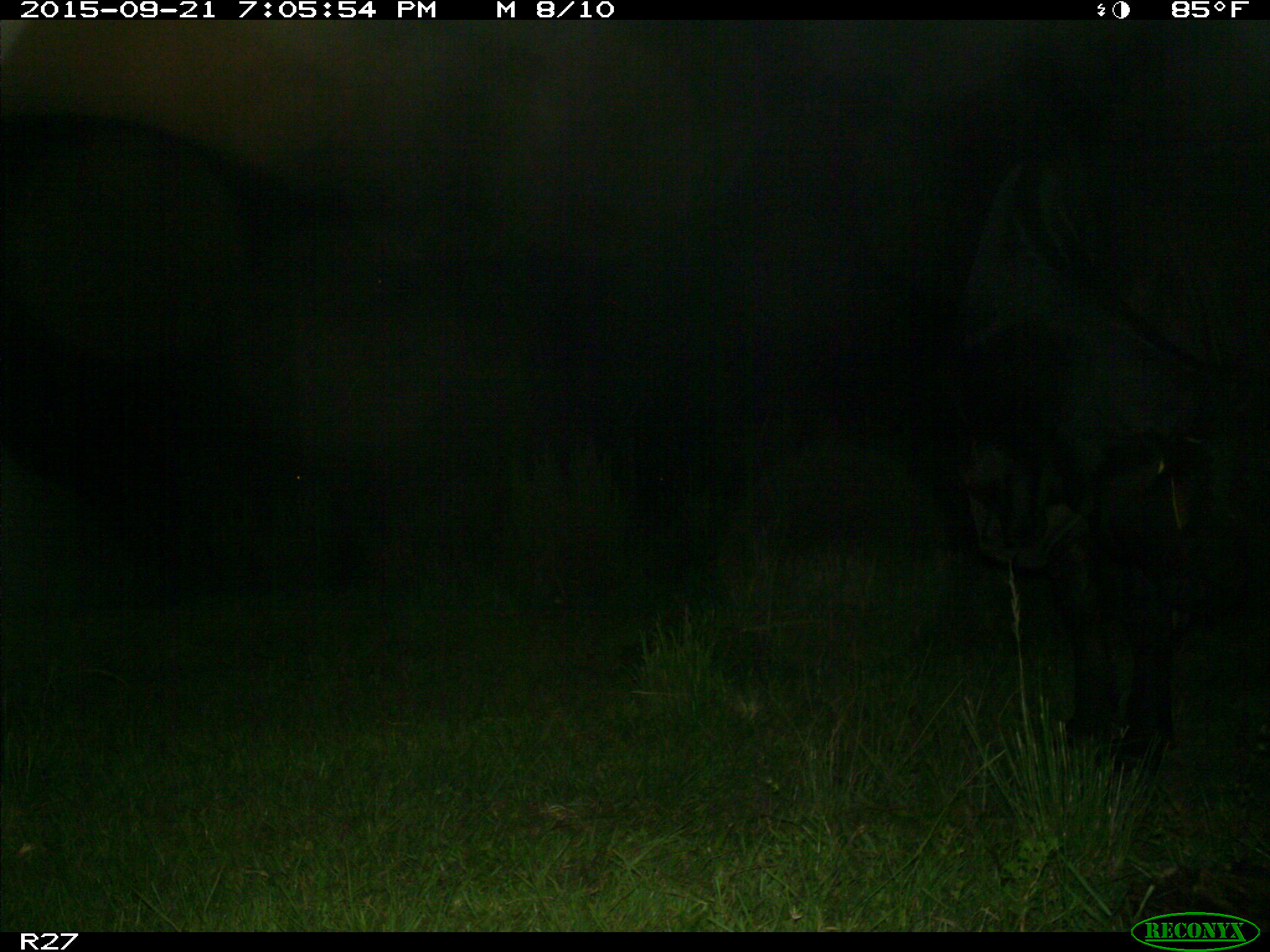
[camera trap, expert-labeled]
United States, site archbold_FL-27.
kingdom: Animalia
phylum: Chordata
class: Mammalia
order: Artiodactyla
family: Bovidae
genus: Bos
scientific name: Bos taurus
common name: domestic cow